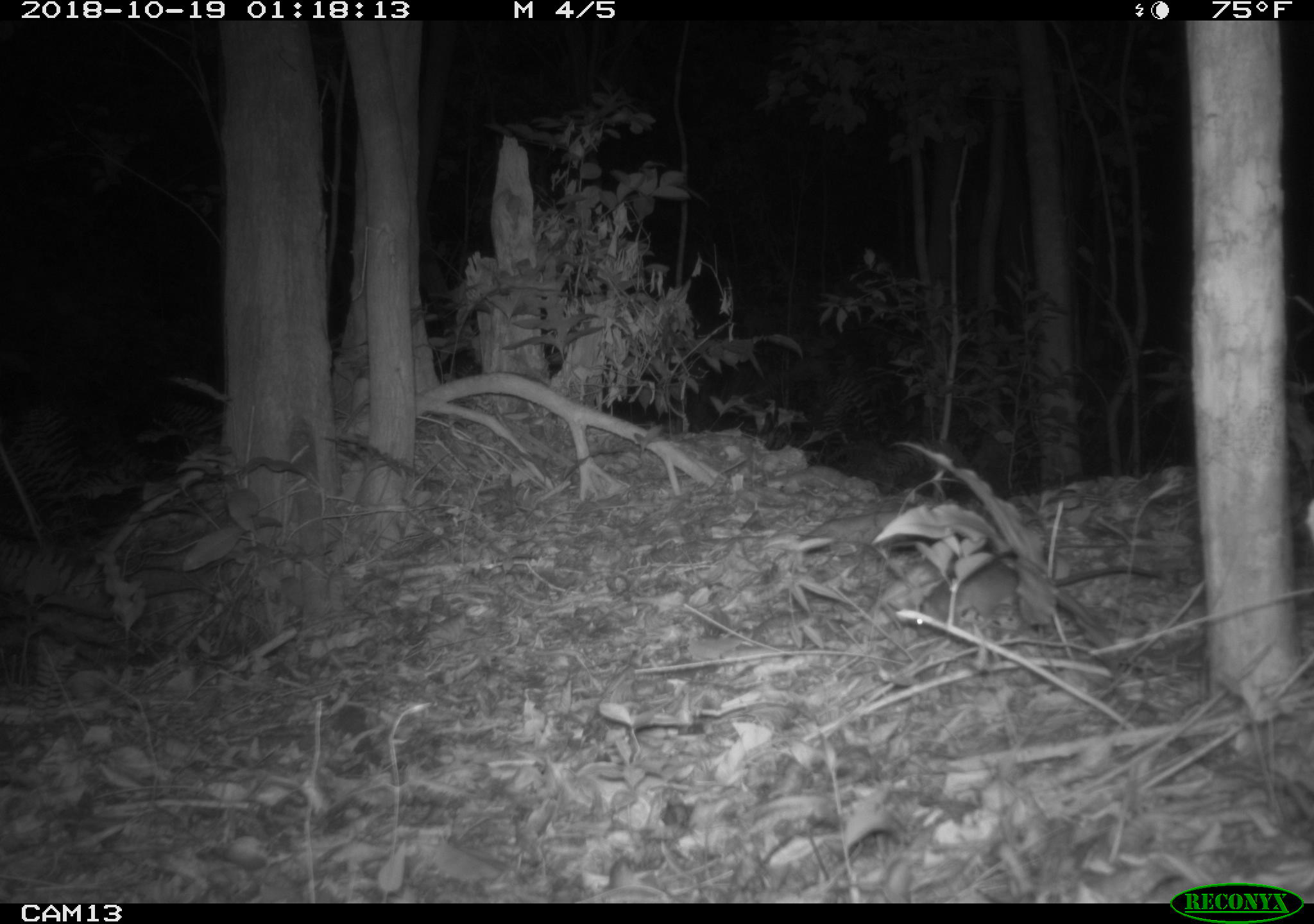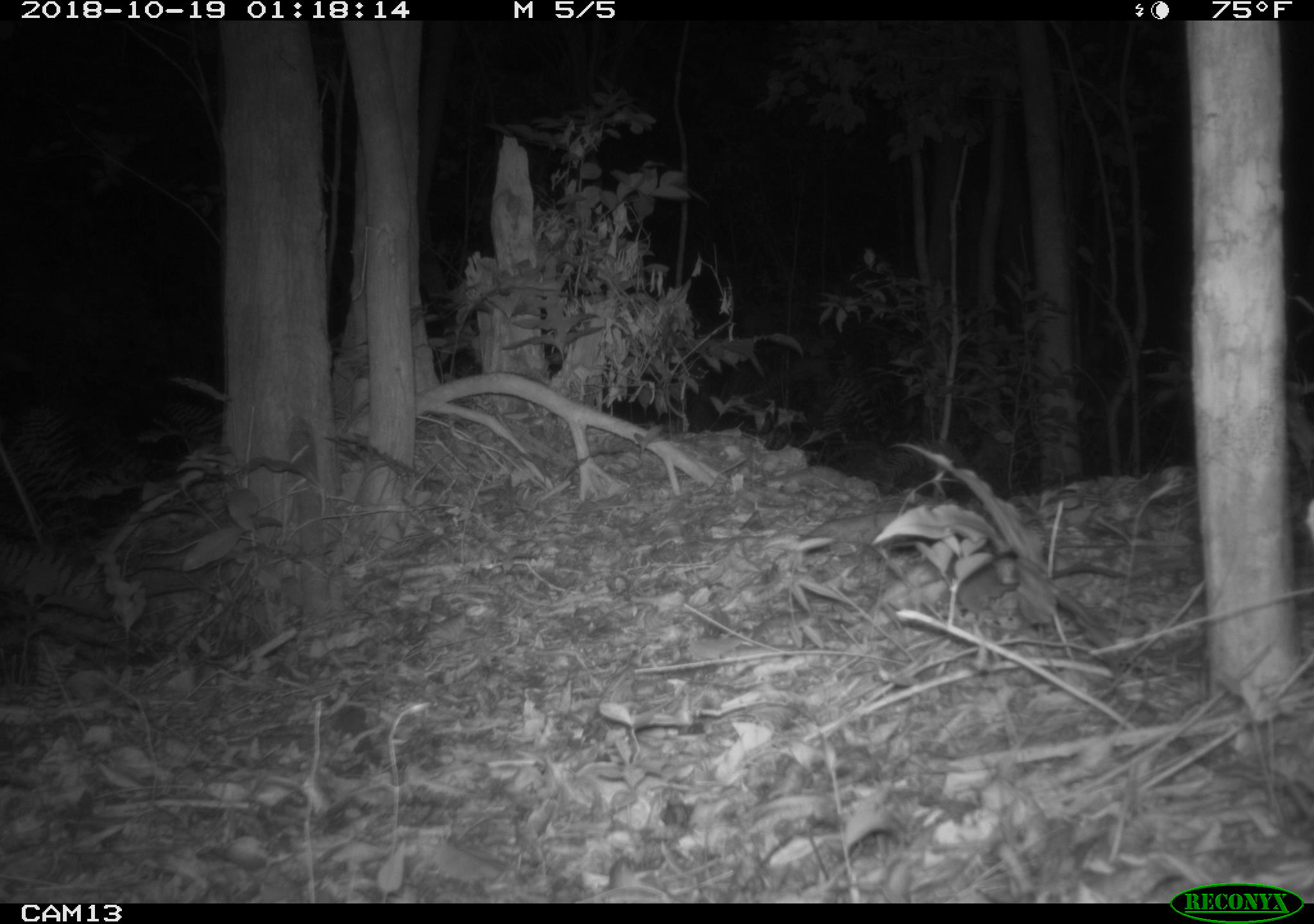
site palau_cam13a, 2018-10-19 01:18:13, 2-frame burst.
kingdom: Animalia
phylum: Chordata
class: Mammalia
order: Rodentia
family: Muridae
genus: Rattus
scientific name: Rattus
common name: rat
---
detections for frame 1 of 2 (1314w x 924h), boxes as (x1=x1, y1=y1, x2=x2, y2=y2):
rat: (x1=909, y1=550, x2=1154, y2=644)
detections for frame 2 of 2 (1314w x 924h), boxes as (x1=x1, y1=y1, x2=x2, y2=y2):
rat: (x1=959, y1=553, x2=1132, y2=615)